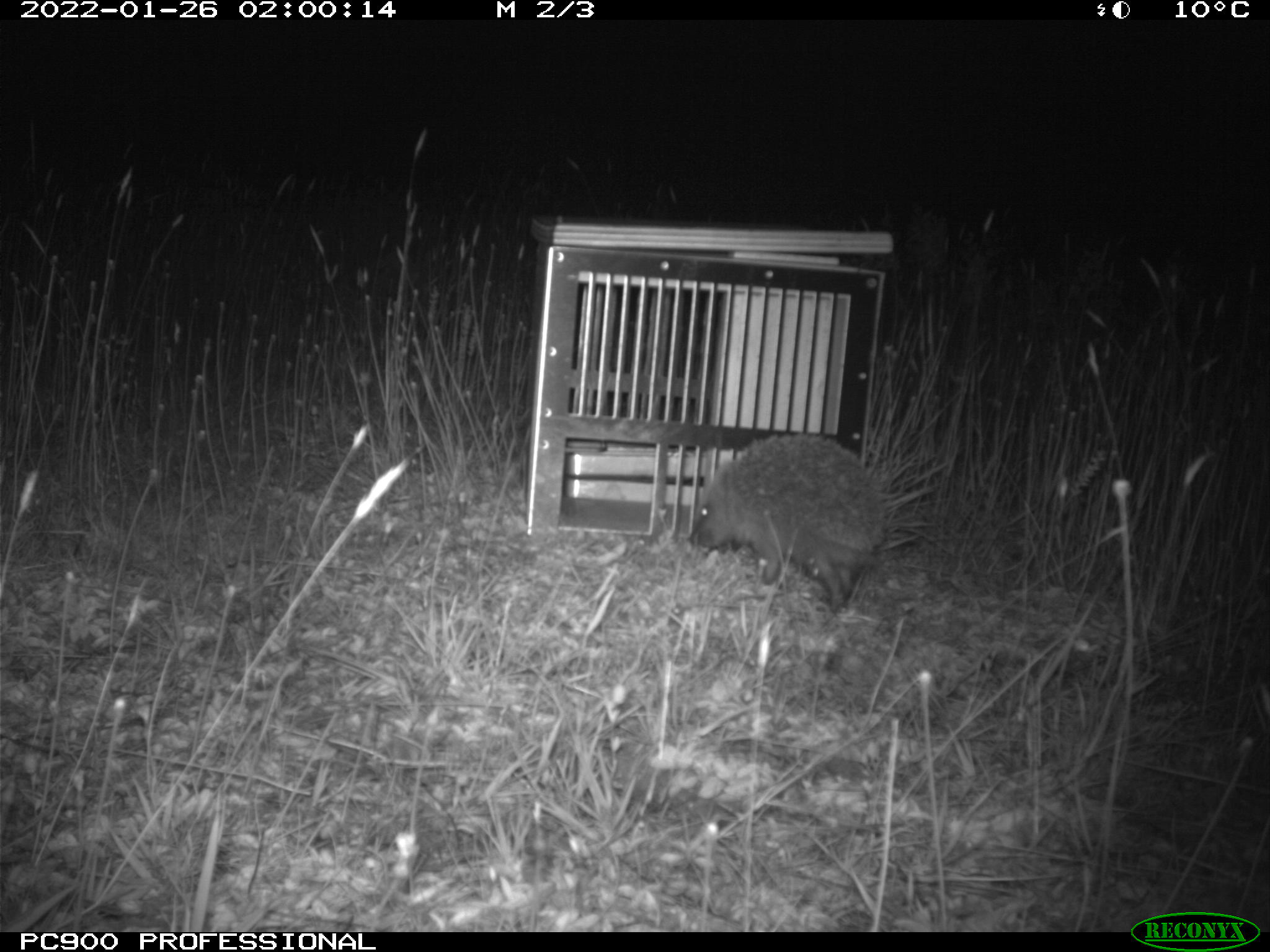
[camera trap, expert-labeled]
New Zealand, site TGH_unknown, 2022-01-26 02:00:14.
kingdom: Animalia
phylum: Chordata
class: Mammalia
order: Eulipotyphla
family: Erinaceidae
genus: Erinaceus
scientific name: Erinaceus europaeus europaeus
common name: european hedgehog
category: hedgehog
Hedgehog (european hedgehog) (Erinaceus europaeus europaeus).